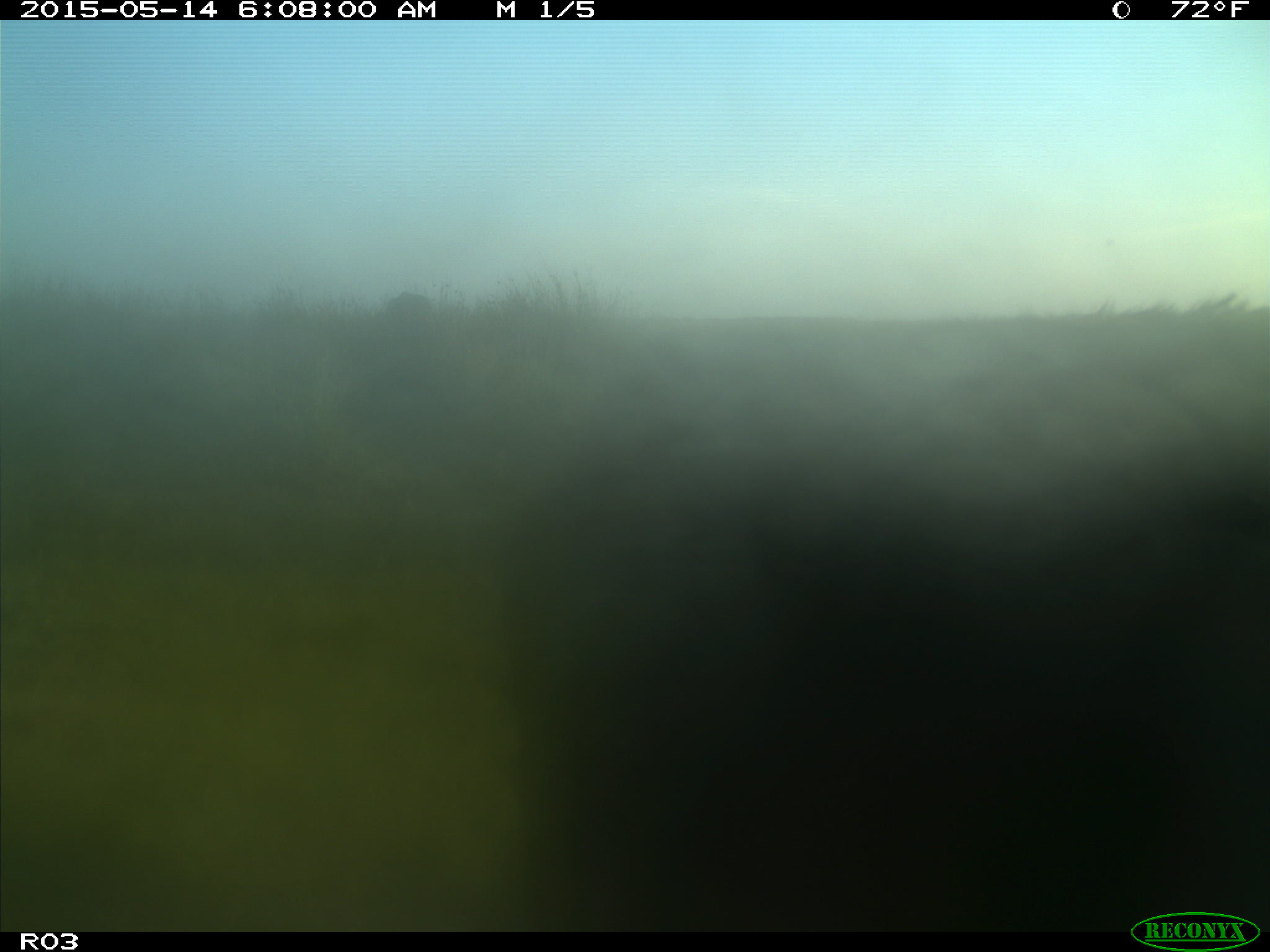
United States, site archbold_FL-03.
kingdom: Animalia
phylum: Chordata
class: Mammalia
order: Artiodactyla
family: Bovidae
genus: Bos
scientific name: Bos taurus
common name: domestic cow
Bos taurus (domestic cow).